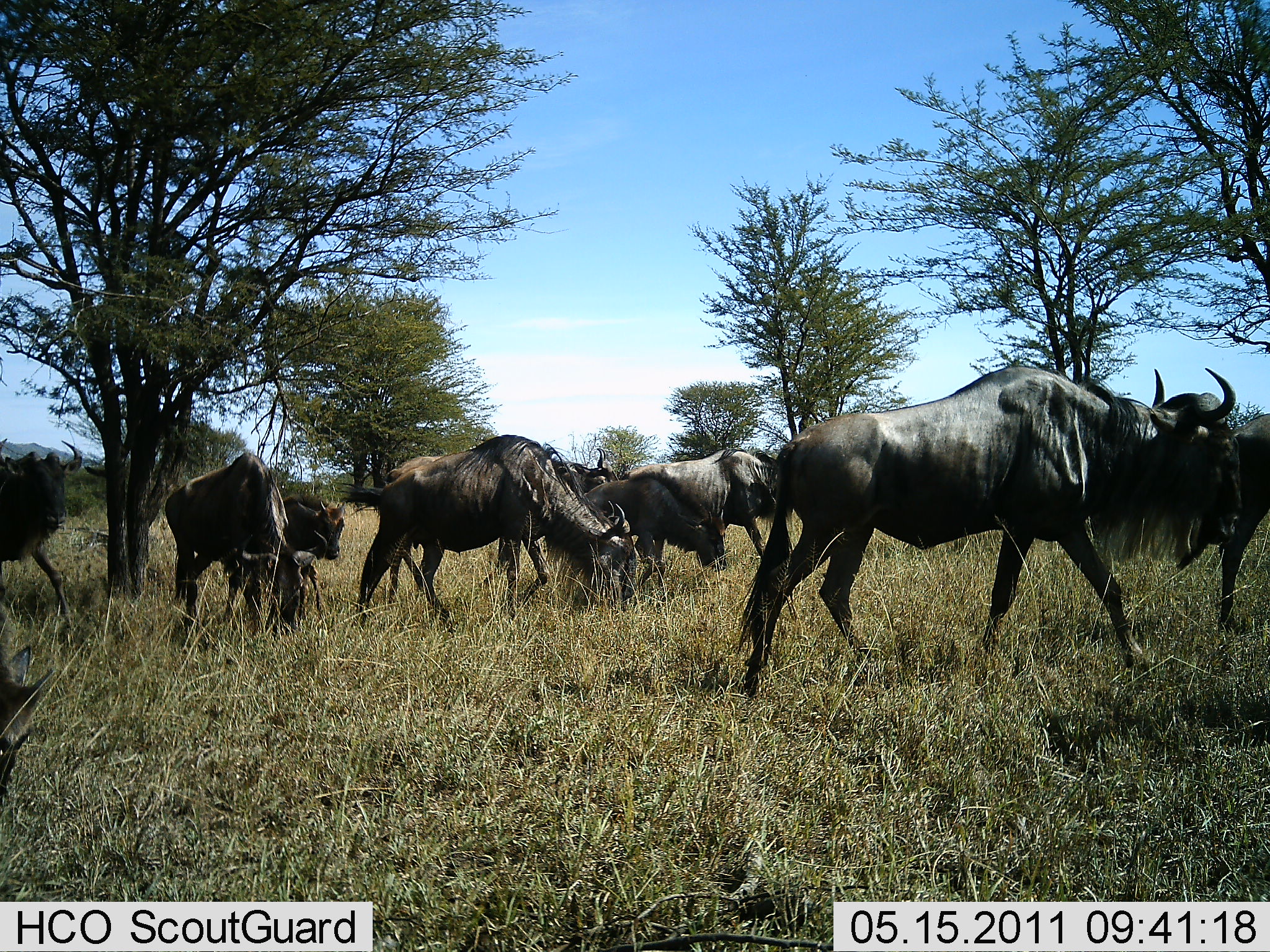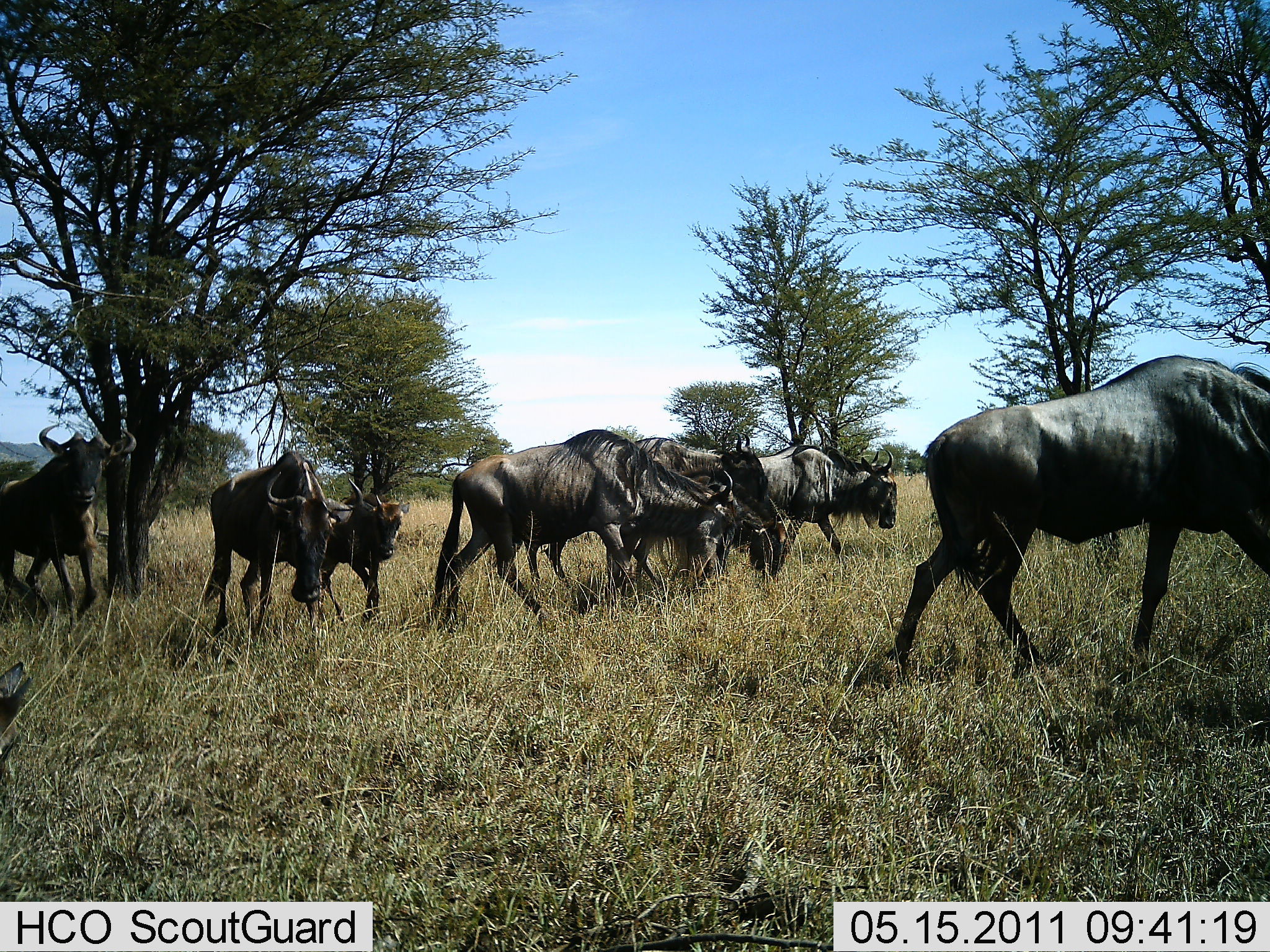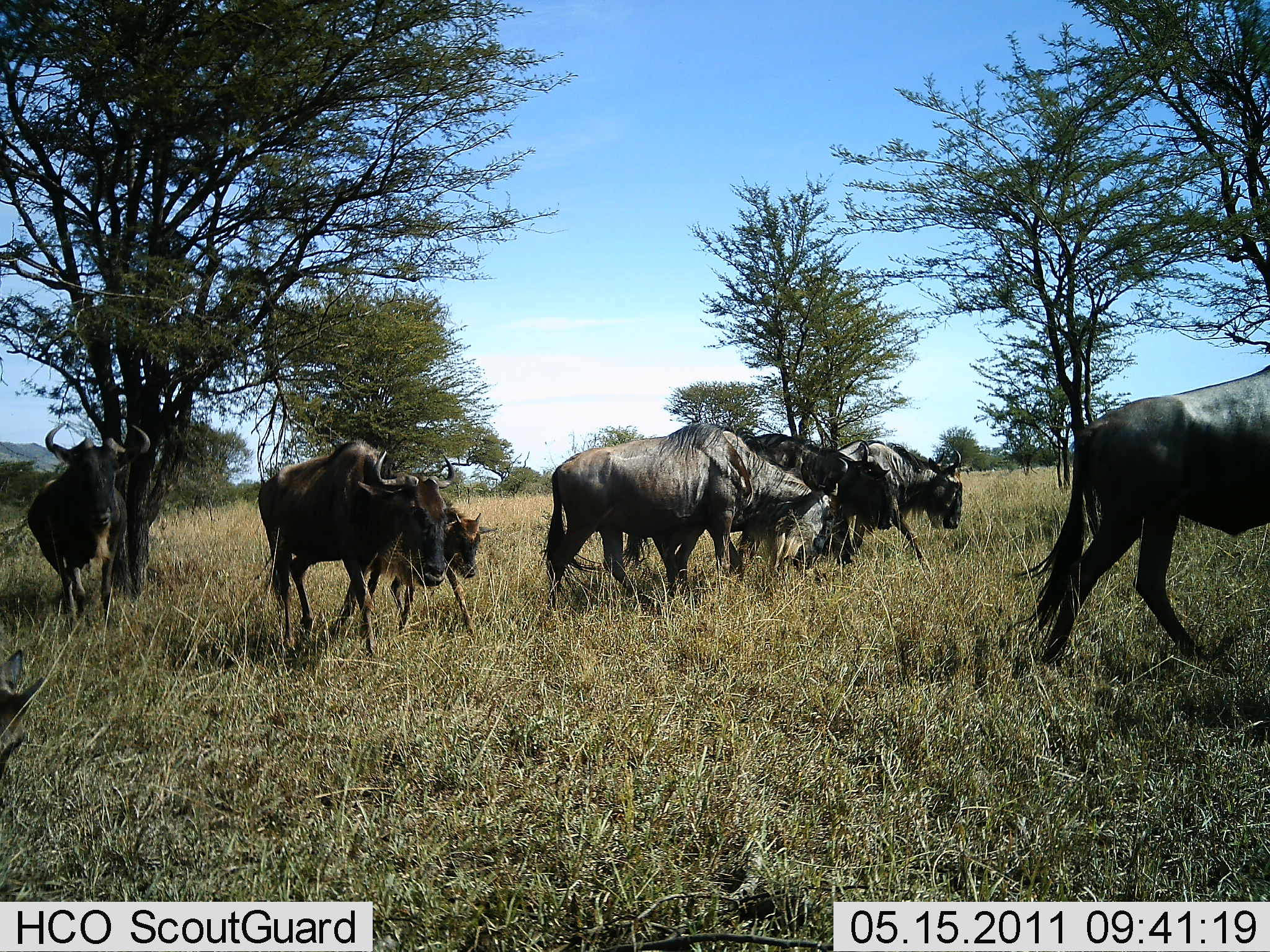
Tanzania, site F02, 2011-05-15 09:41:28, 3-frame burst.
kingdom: Animalia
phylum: Chordata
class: Mammalia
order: Artiodactyla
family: Bovidae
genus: Connochaetes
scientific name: Connochaetes taurinus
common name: blue wildebeest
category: wildebeest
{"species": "wildebeest (blue wildebeest) (Connochaetes taurinus)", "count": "8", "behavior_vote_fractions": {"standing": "8%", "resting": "0%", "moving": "92%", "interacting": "0%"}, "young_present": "33%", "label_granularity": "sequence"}